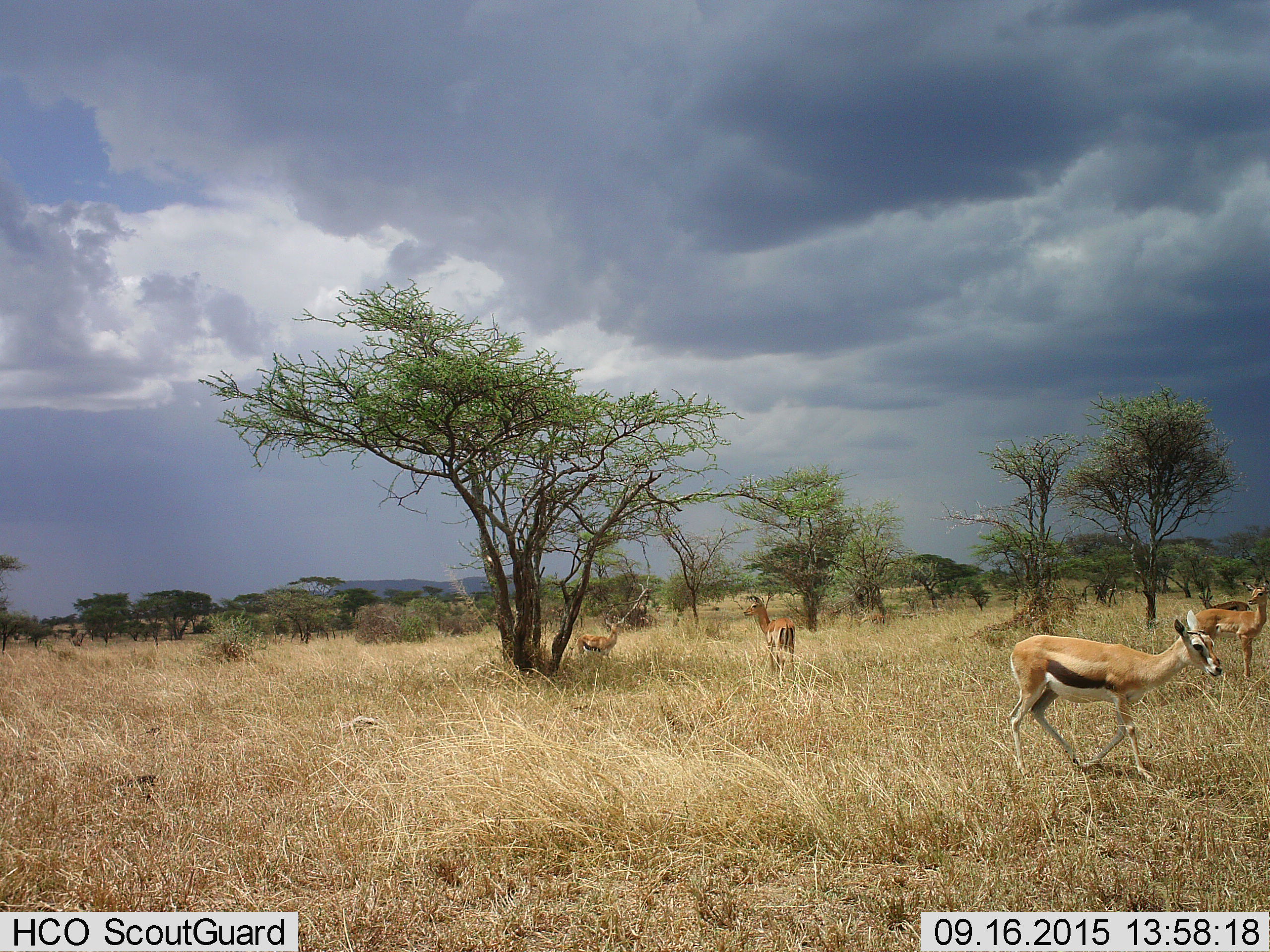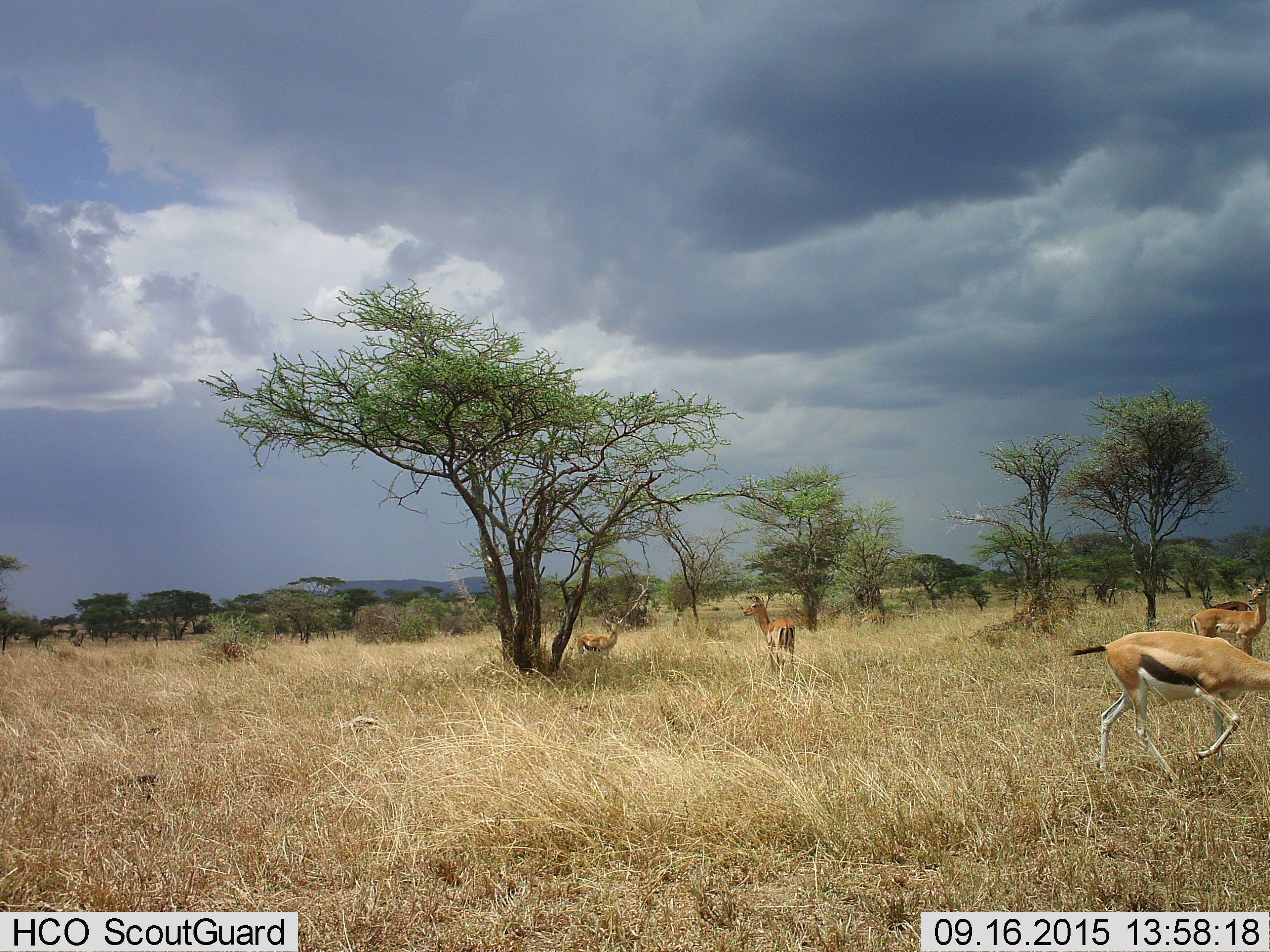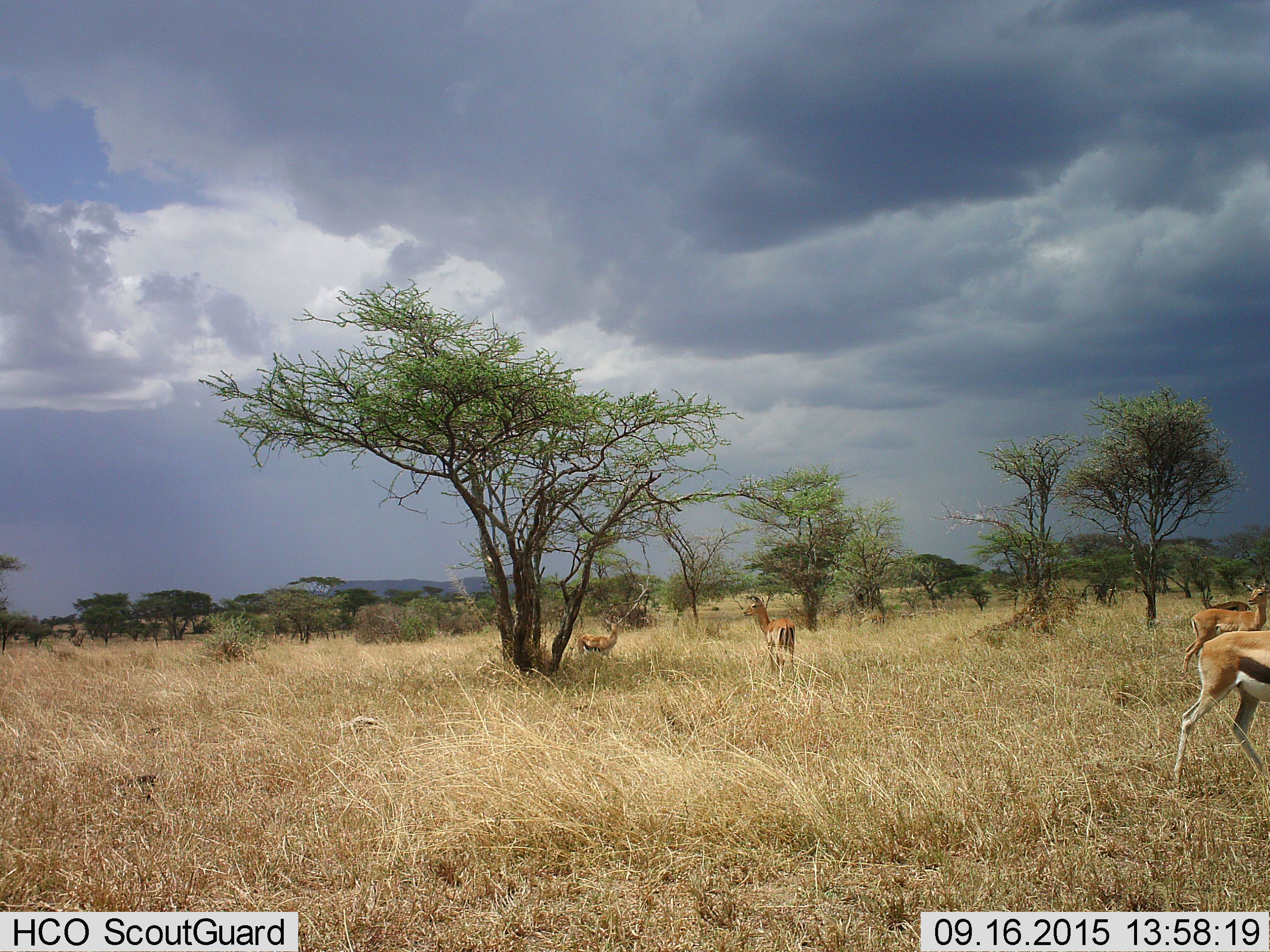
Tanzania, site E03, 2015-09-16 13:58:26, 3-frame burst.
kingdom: Animalia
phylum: Chordata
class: Mammalia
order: Artiodactyla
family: Bovidae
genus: Eudorcas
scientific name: Eudorcas thomsonii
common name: thomson's gazelle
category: gazellethomsons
Gazellethomsons (thomson's gazelle) (Eudorcas thomsonii), count 4. Behavior (volunteer vote fractions): standing 81%, resting 0%, moving 88%, interacting 0%. Young present (vote fraction): 6%. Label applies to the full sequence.